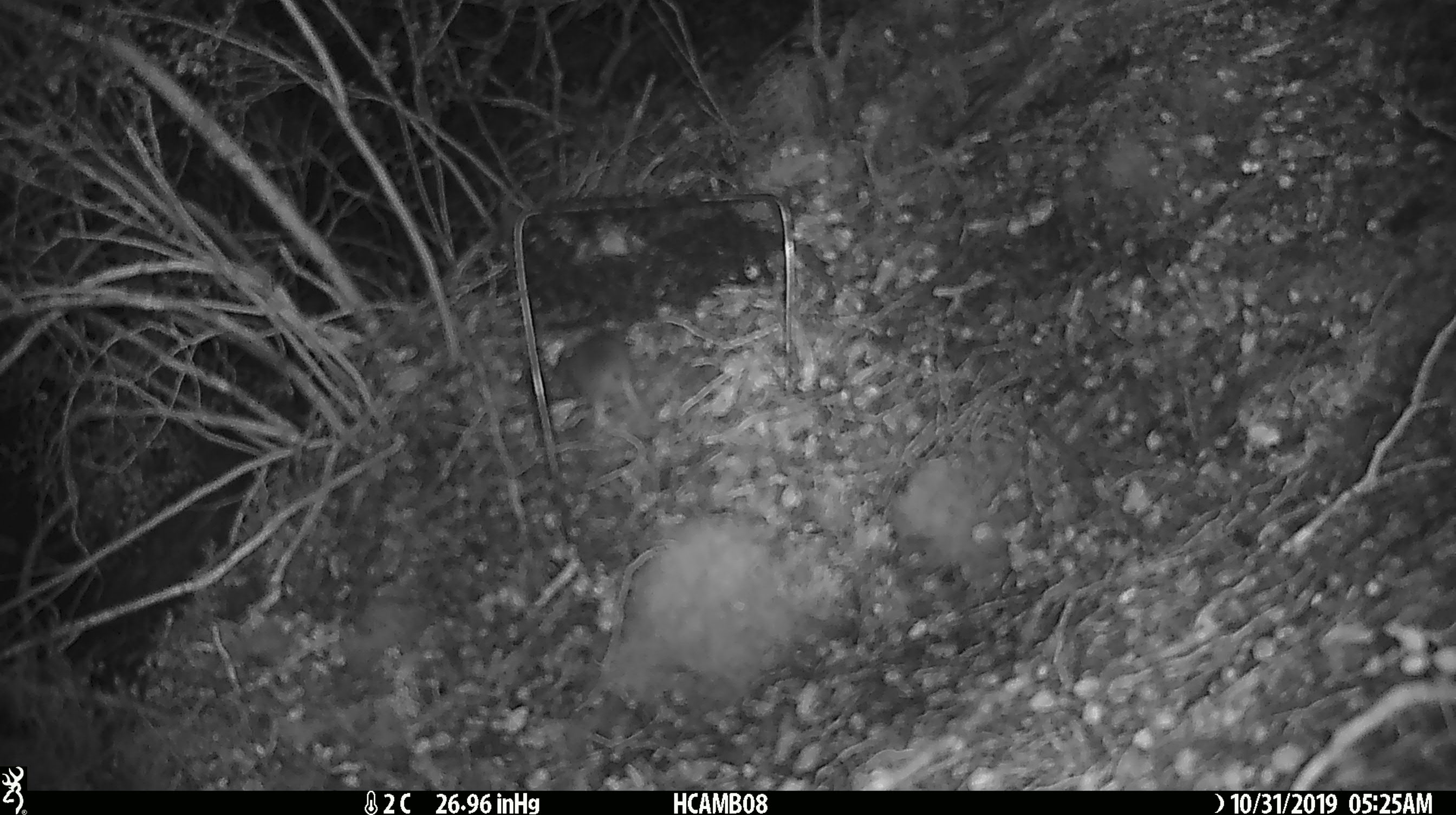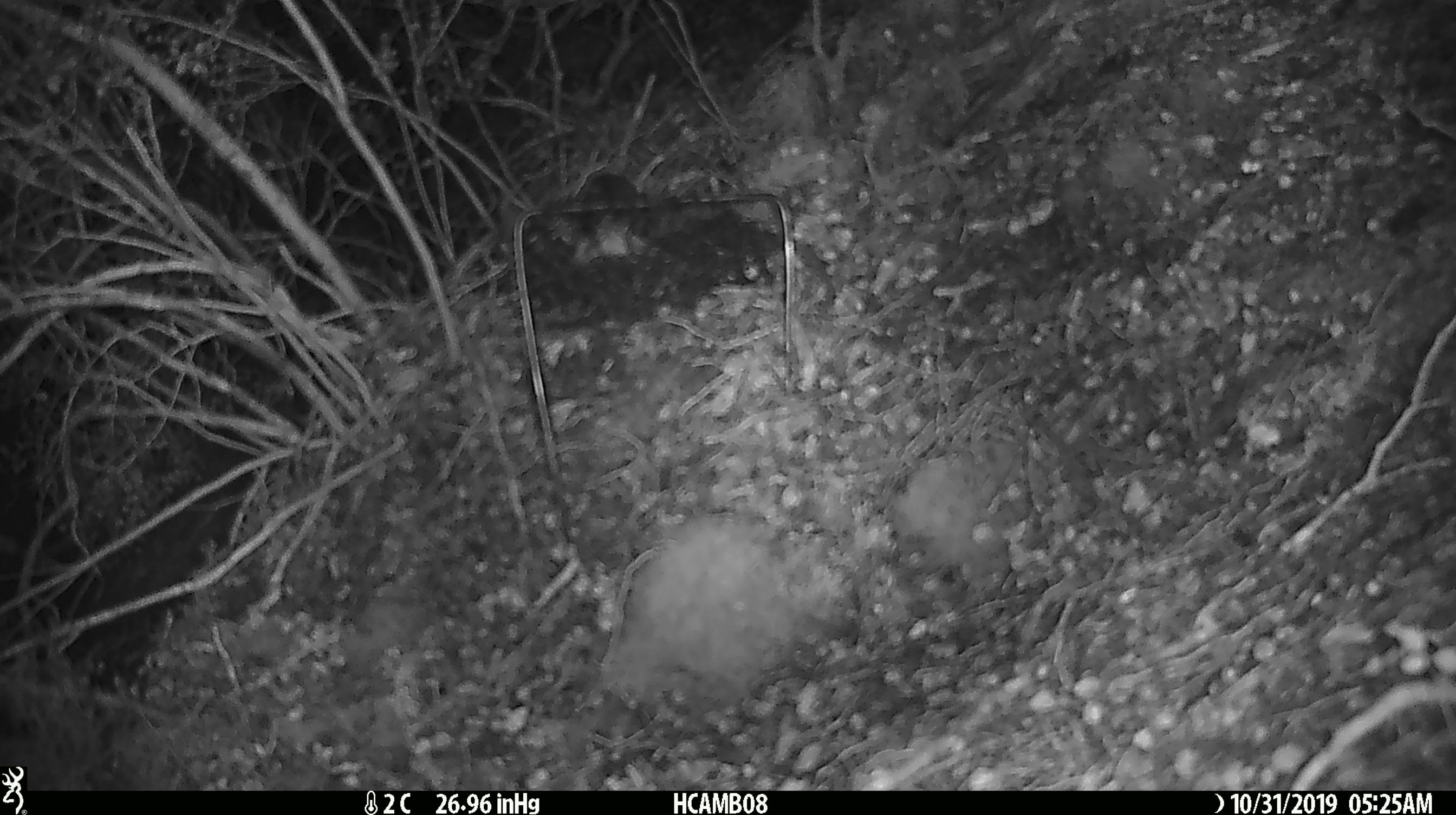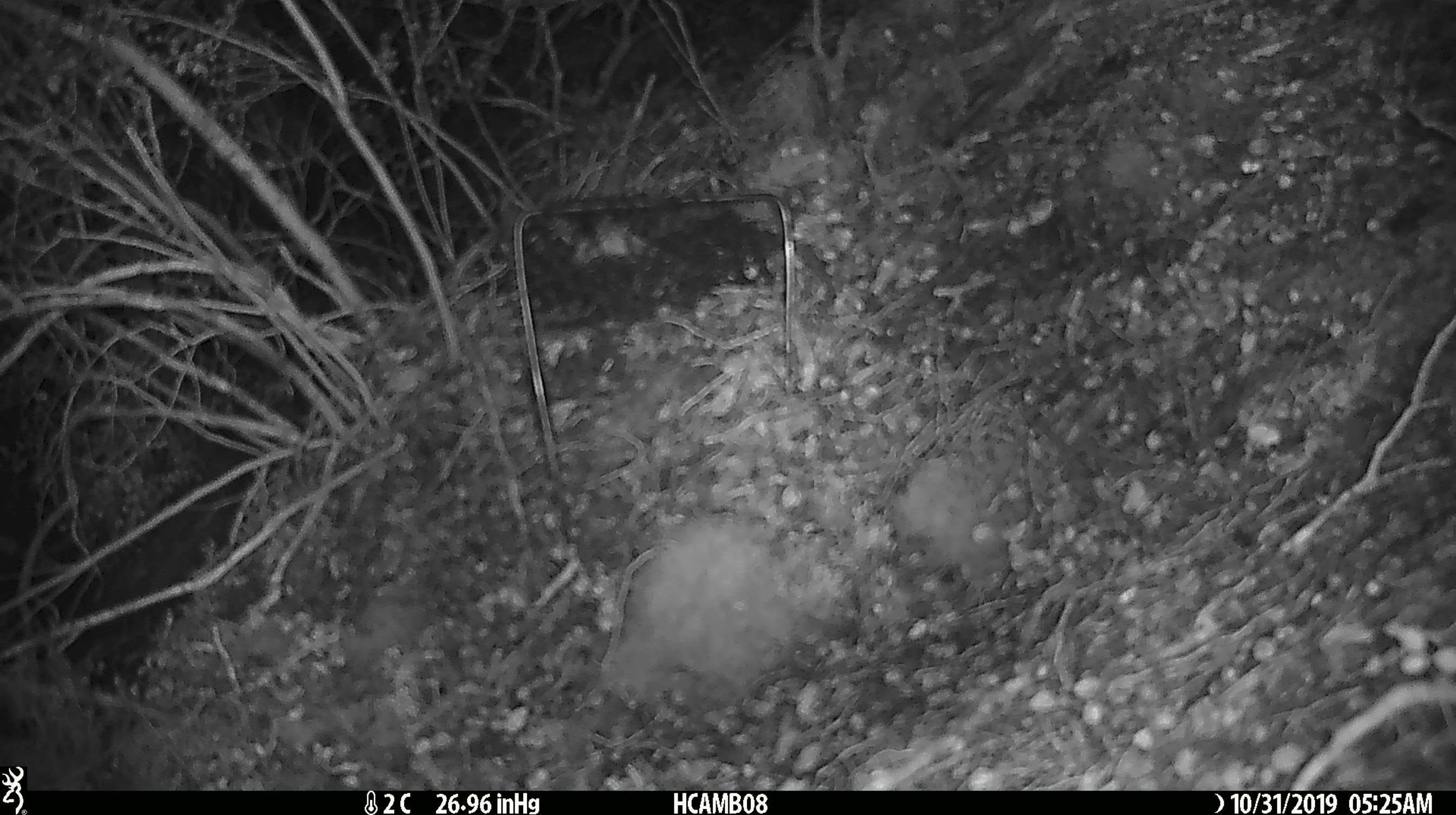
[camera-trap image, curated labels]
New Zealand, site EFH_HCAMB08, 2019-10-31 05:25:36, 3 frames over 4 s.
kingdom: Animalia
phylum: Chordata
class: Mammalia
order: Rodentia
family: Muridae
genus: Mus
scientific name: Mus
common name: mouse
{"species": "mouse (Mus)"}